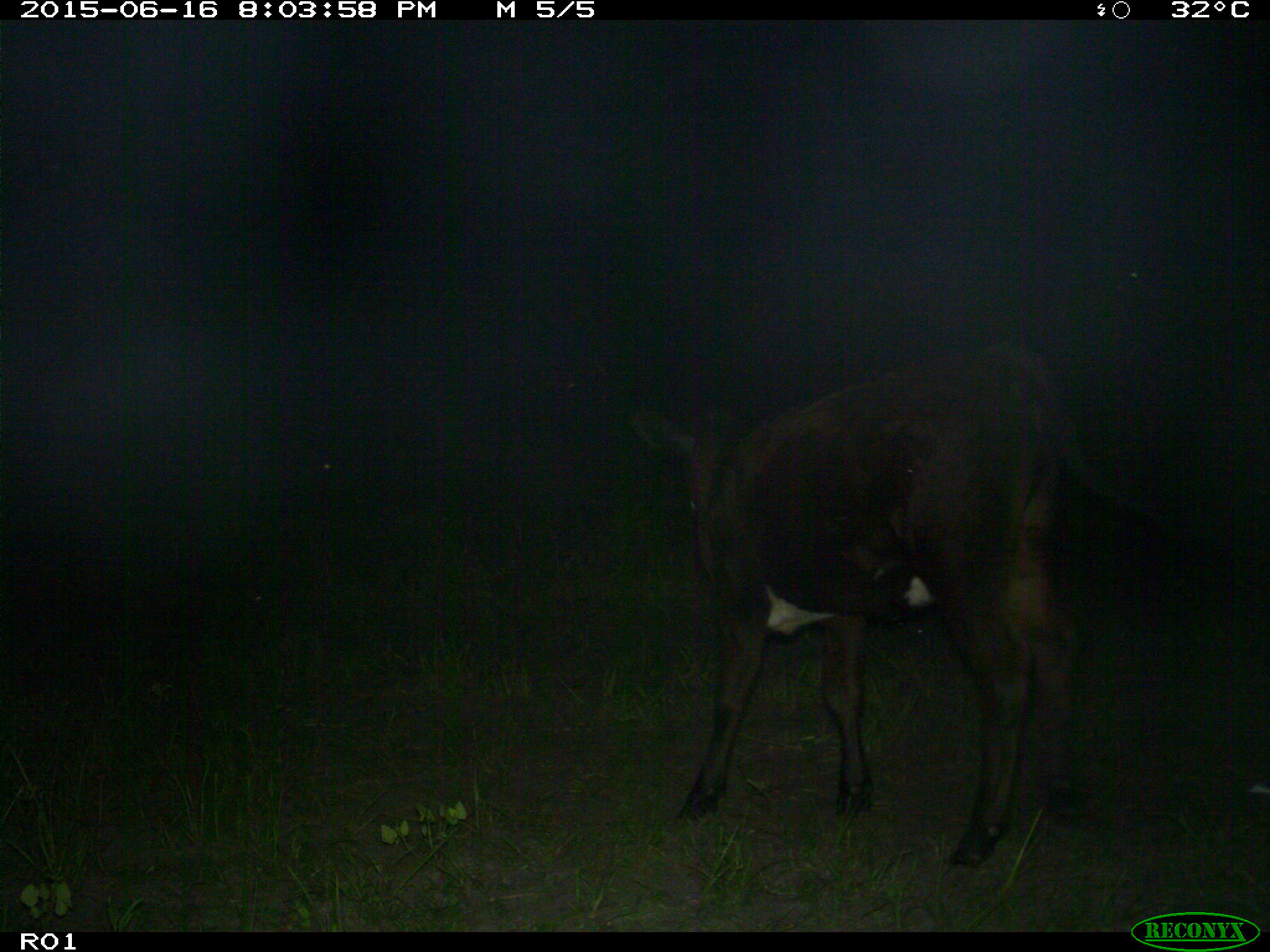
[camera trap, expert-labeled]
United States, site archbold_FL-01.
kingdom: Animalia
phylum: Chordata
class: Mammalia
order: Artiodactyla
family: Bovidae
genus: Bos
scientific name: Bos taurus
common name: domestic cow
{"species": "Bos taurus (domestic cow)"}